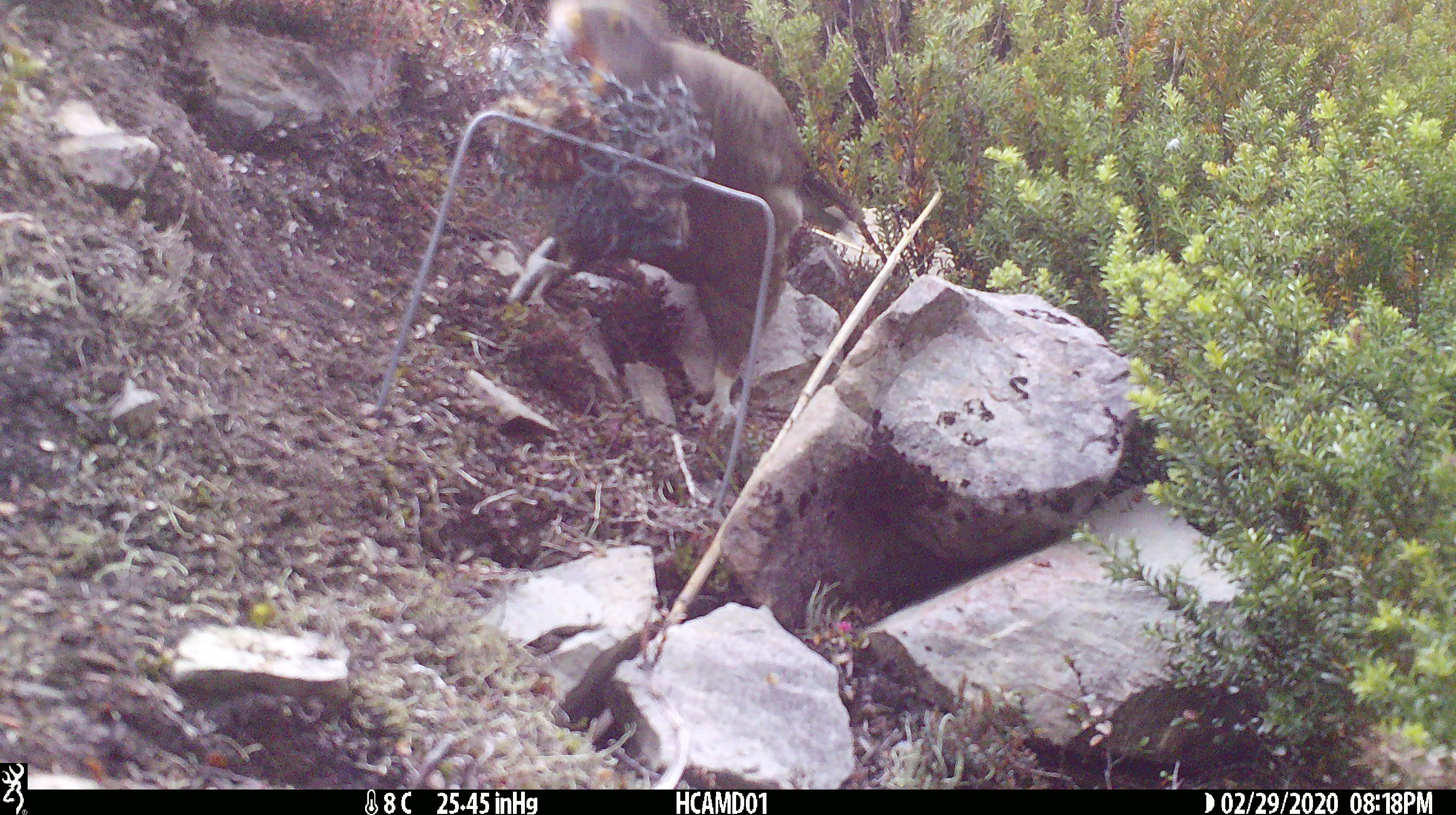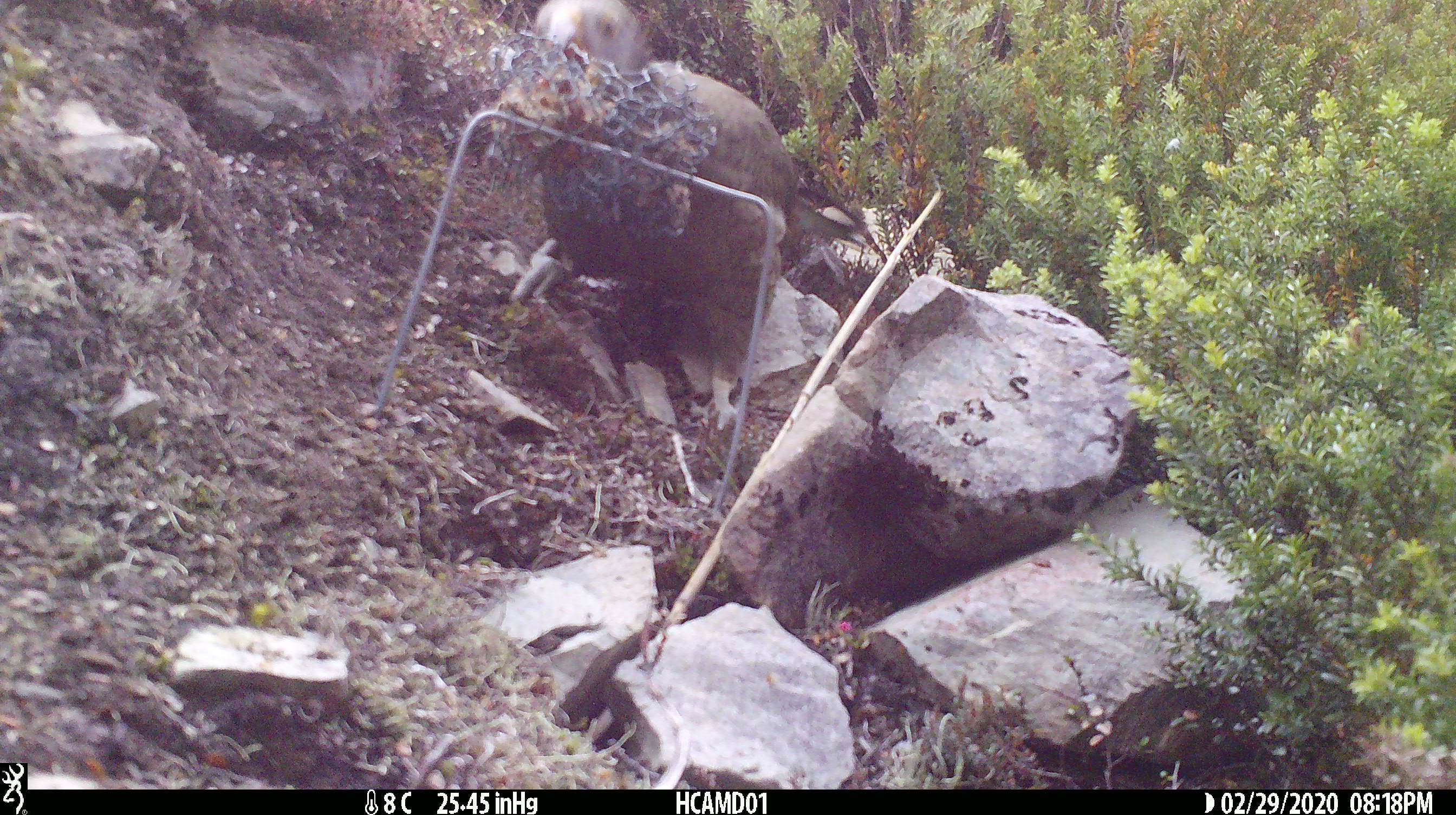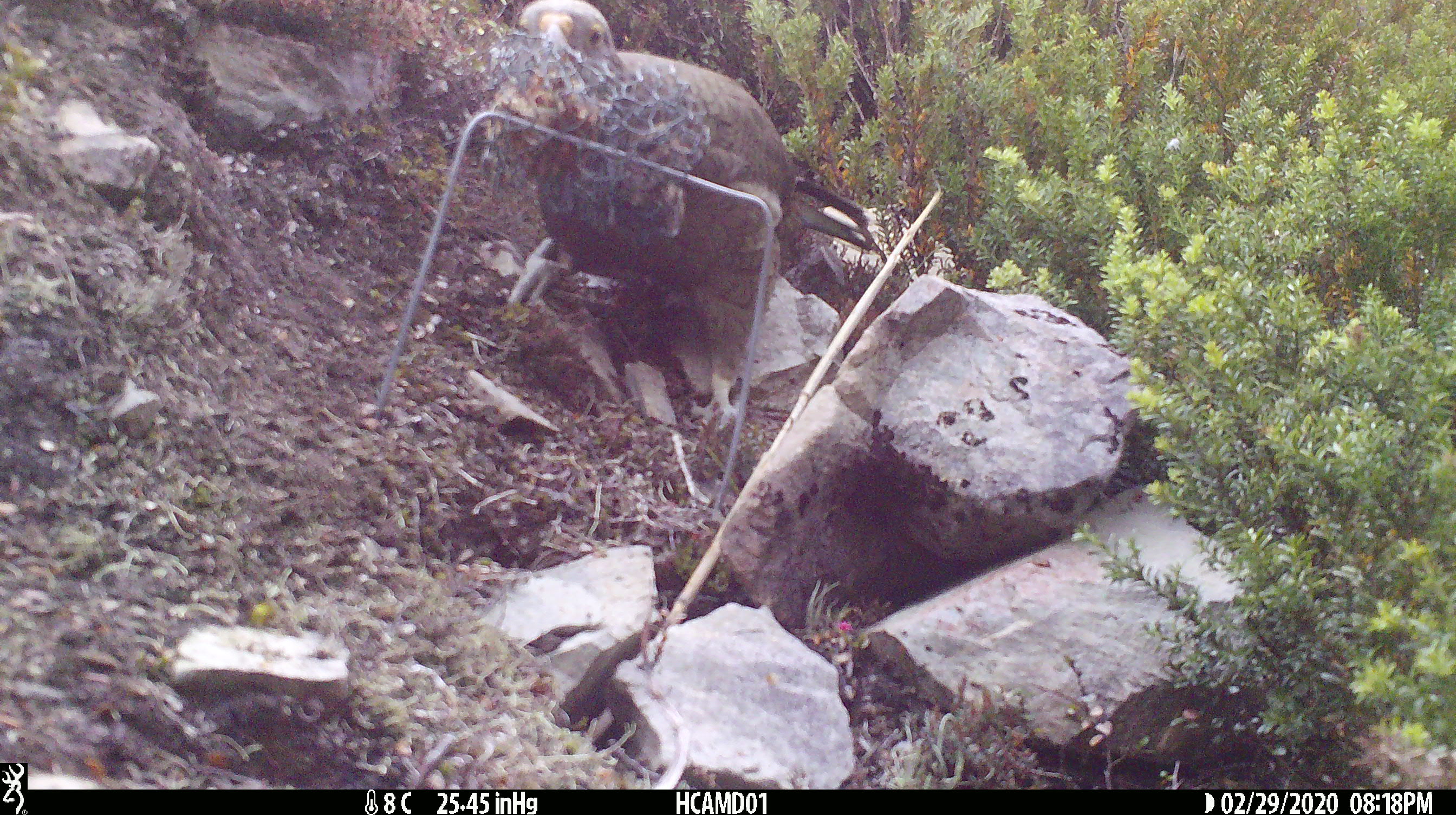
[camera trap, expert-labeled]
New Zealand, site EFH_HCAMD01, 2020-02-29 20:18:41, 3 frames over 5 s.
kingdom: Animalia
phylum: Chordata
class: Aves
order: Psittaciformes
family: Strigopidae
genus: Nestor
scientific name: Nestor notabilis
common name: kea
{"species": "kea (Nestor notabilis)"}